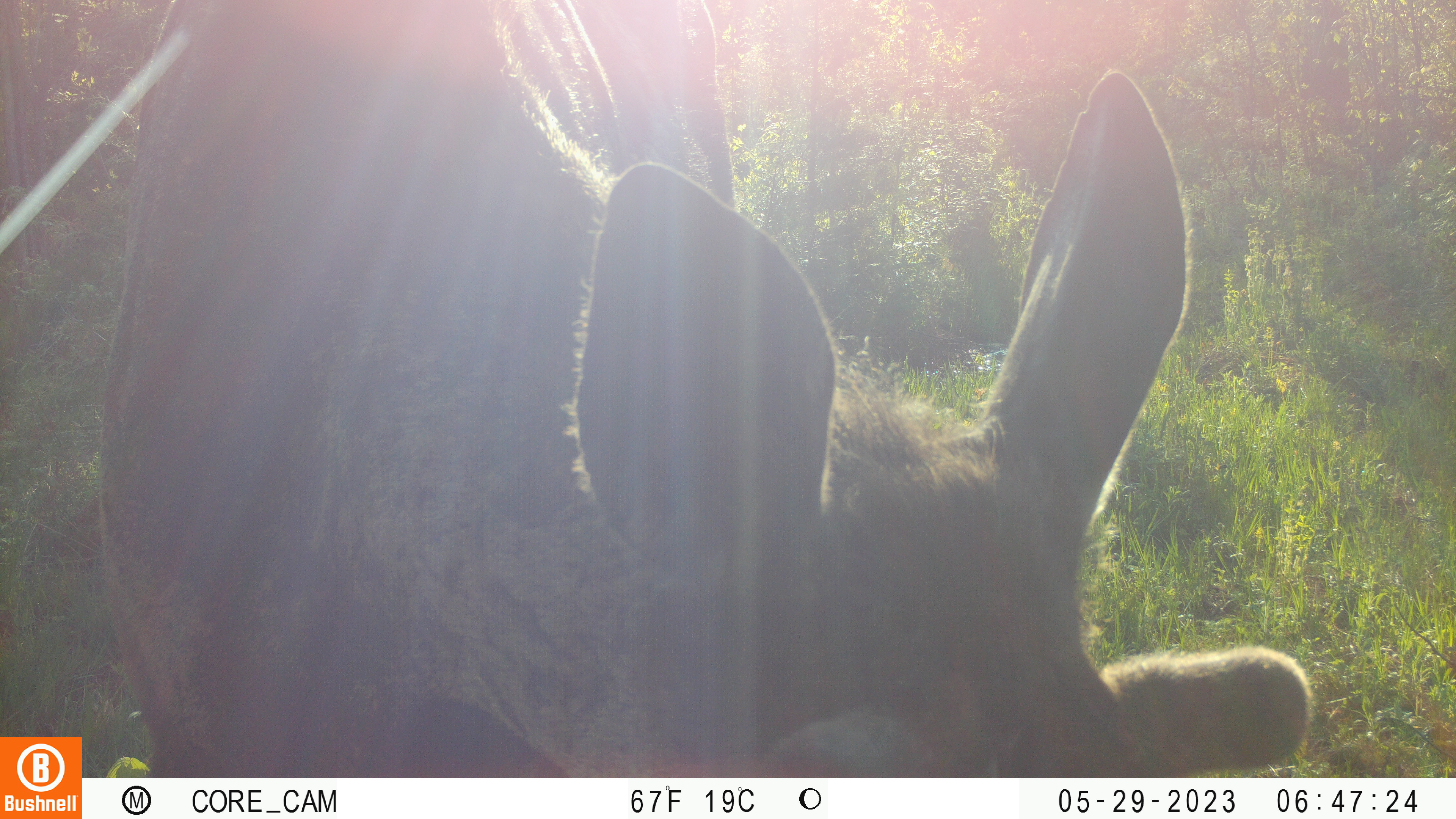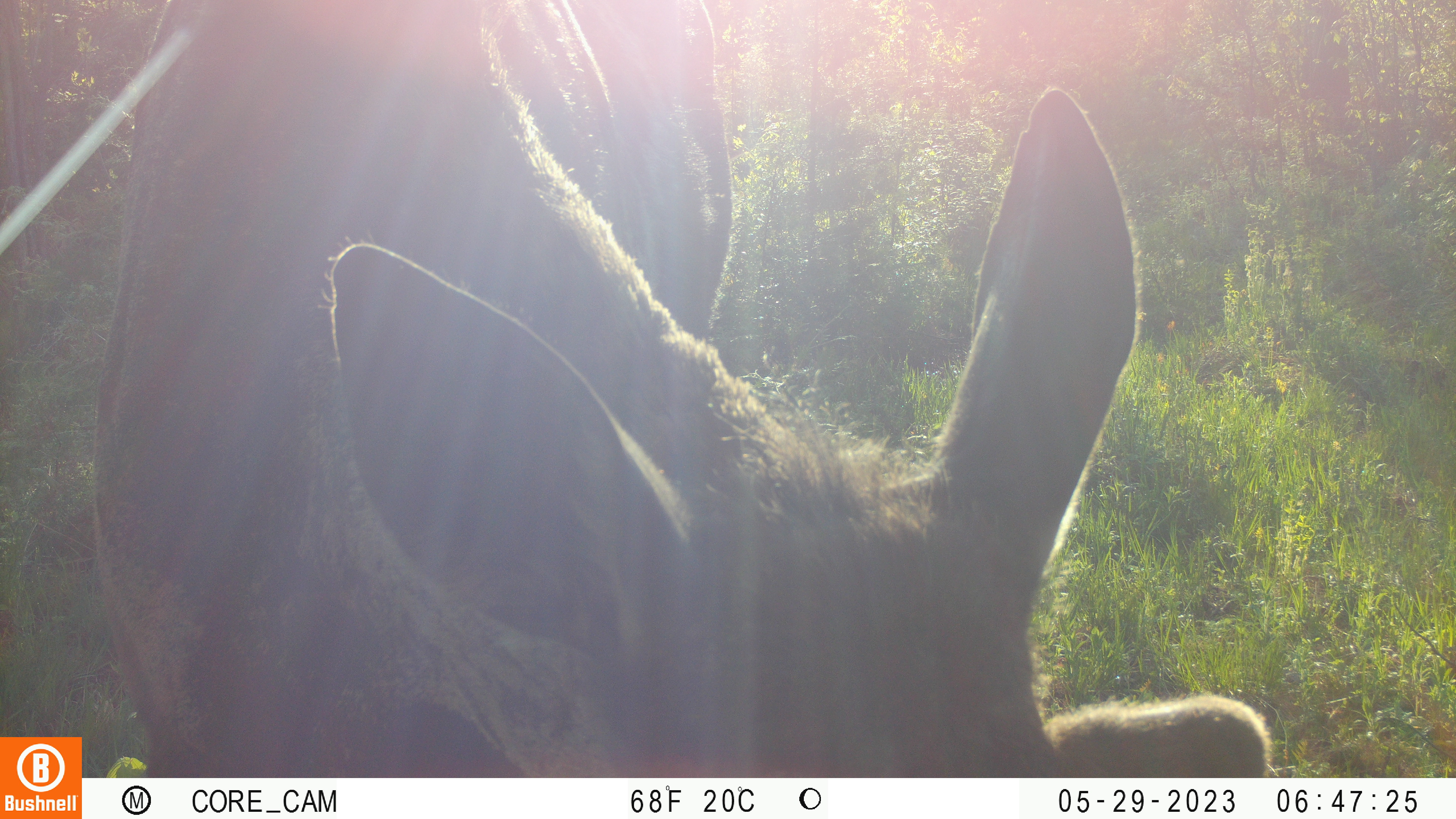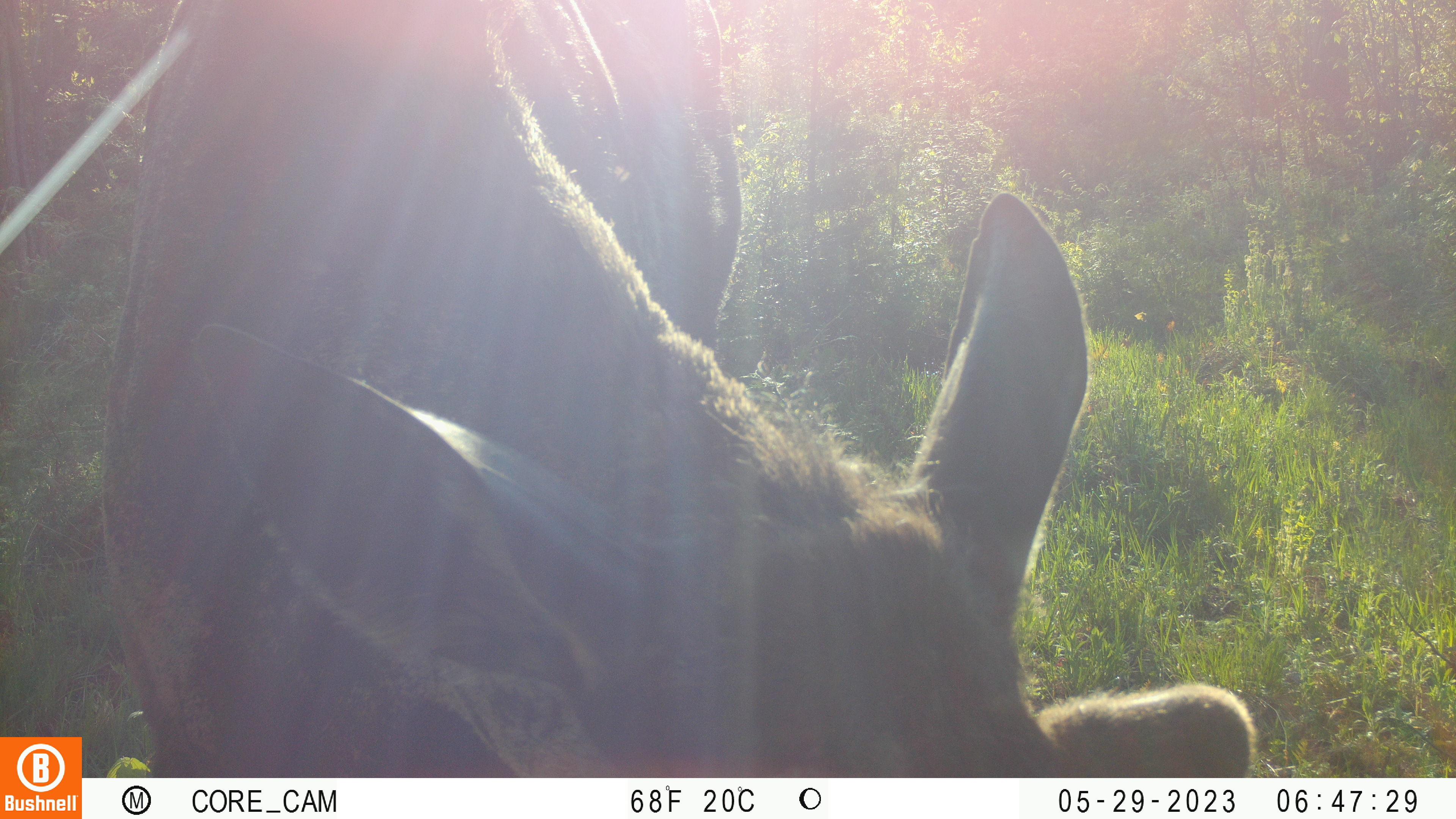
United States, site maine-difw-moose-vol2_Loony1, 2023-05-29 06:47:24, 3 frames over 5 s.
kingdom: Animalia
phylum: Chordata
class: Mammalia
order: Artiodactyla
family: Cervidae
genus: Alces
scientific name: Alces alces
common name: moose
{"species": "moose (Alces alces)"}